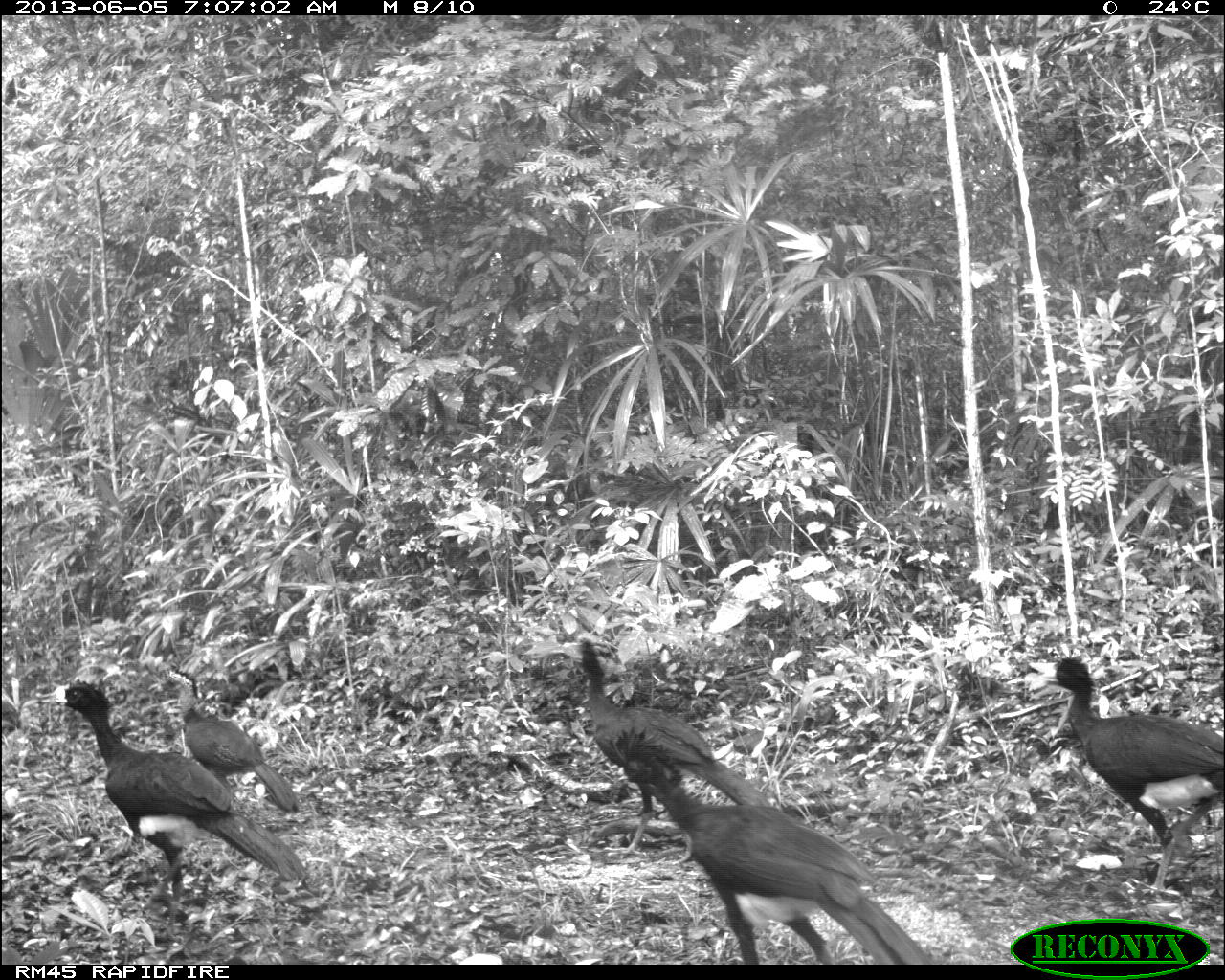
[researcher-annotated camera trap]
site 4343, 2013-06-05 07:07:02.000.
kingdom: Animalia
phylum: Chordata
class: Aves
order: Galliformes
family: Cracidae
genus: Crax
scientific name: Crax rubra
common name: great curassow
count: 5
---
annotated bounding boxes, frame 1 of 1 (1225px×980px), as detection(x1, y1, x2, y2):
crax rubra: detection(595, 724, 930, 964); detection(47, 677, 310, 944); detection(1028, 655, 1225, 891); detection(579, 634, 773, 867); detection(156, 664, 300, 813)